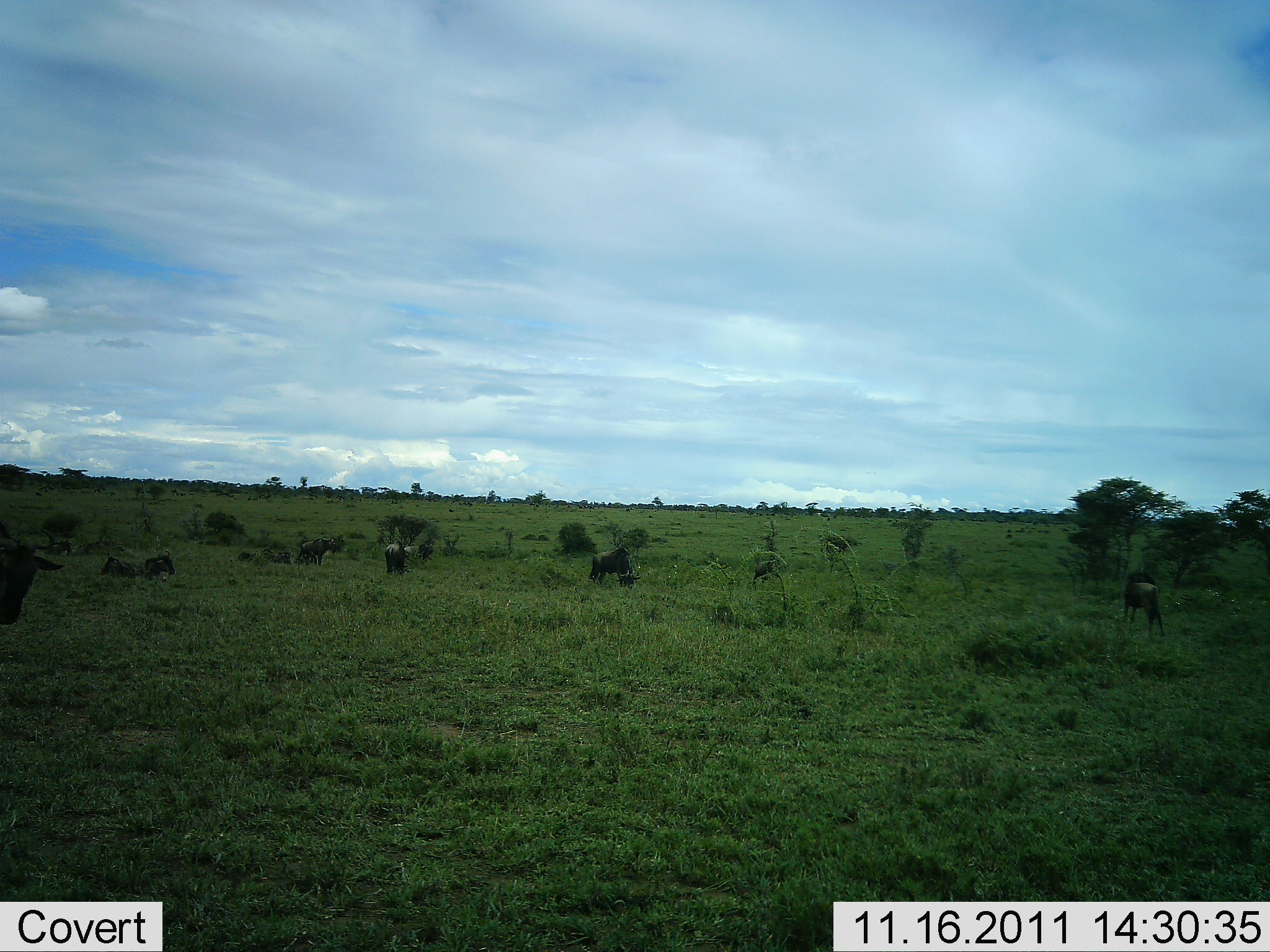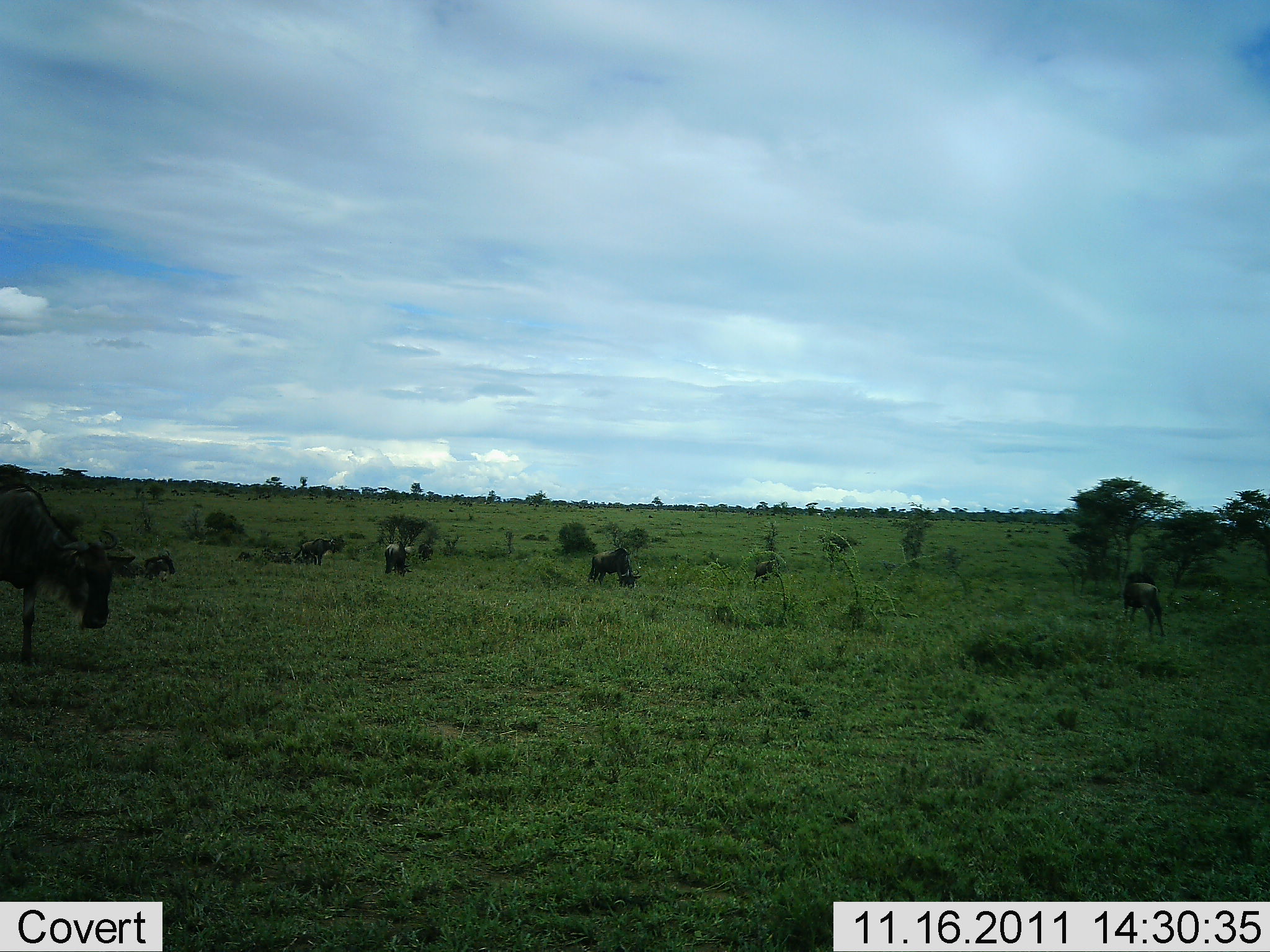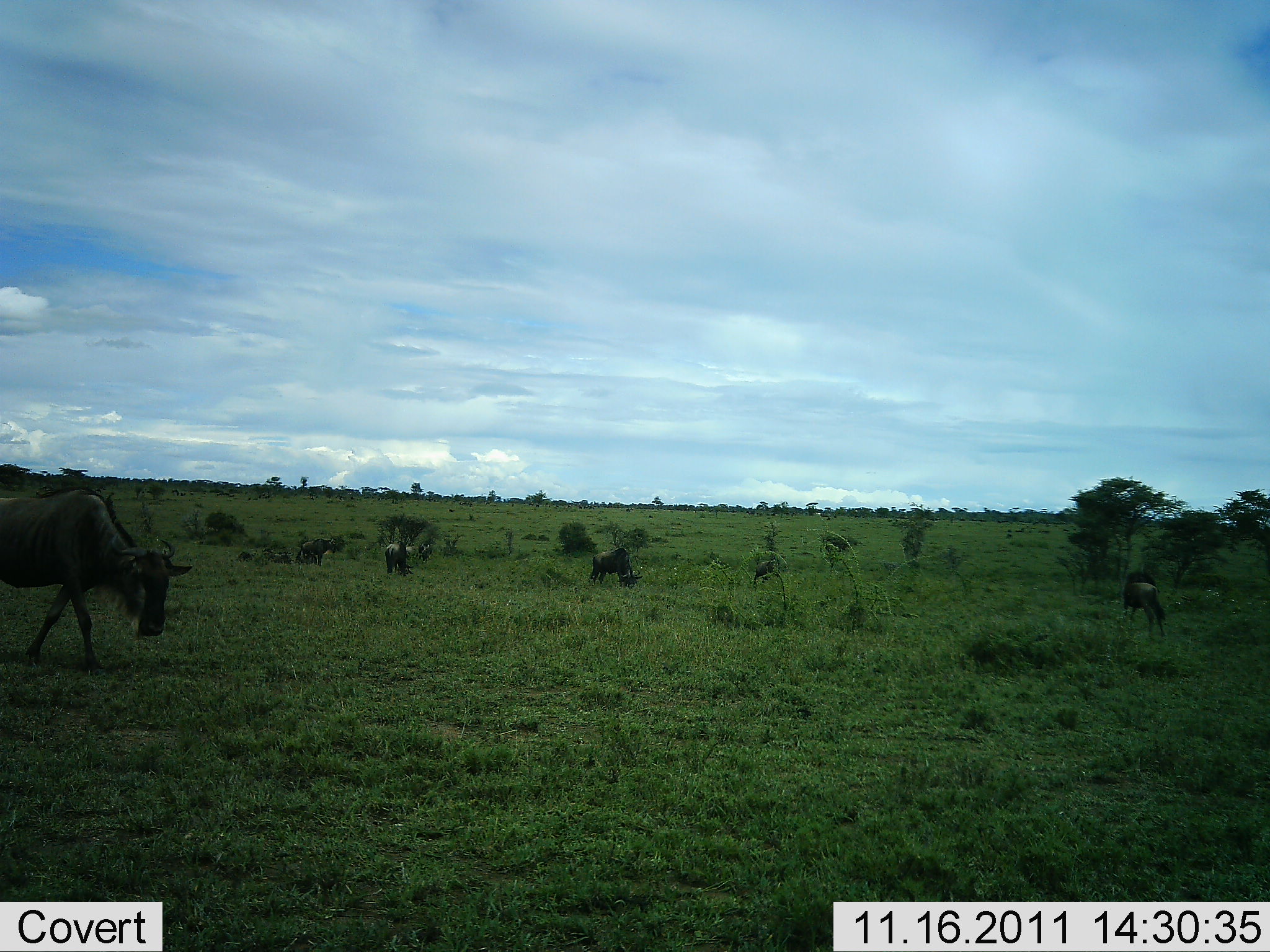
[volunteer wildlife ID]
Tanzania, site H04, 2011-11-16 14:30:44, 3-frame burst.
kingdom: Animalia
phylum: Chordata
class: Mammalia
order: Artiodactyla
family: Bovidae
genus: Connochaetes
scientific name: Connochaetes taurinus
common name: blue wildebeest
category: wildebeest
Wildebeest (blue wildebeest) (Connochaetes taurinus), count 7. Behavior (volunteer vote fractions): standing 40%, resting 20%, moving 30%, interacting 0%. Young present (vote fraction): 0%. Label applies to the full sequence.